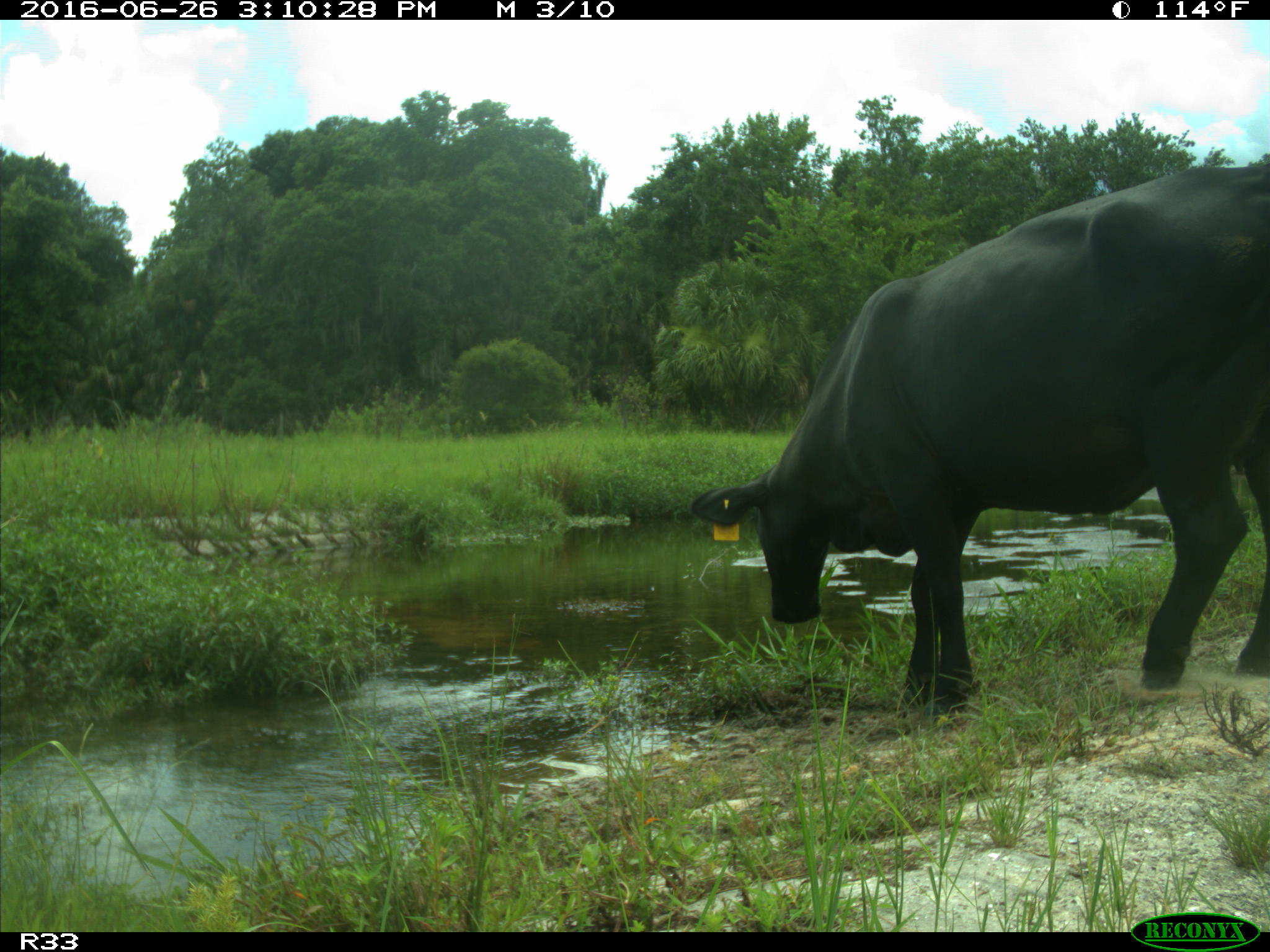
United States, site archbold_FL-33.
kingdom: Animalia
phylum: Chordata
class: Mammalia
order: Artiodactyla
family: Bovidae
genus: Bos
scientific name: Bos taurus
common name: domestic cow